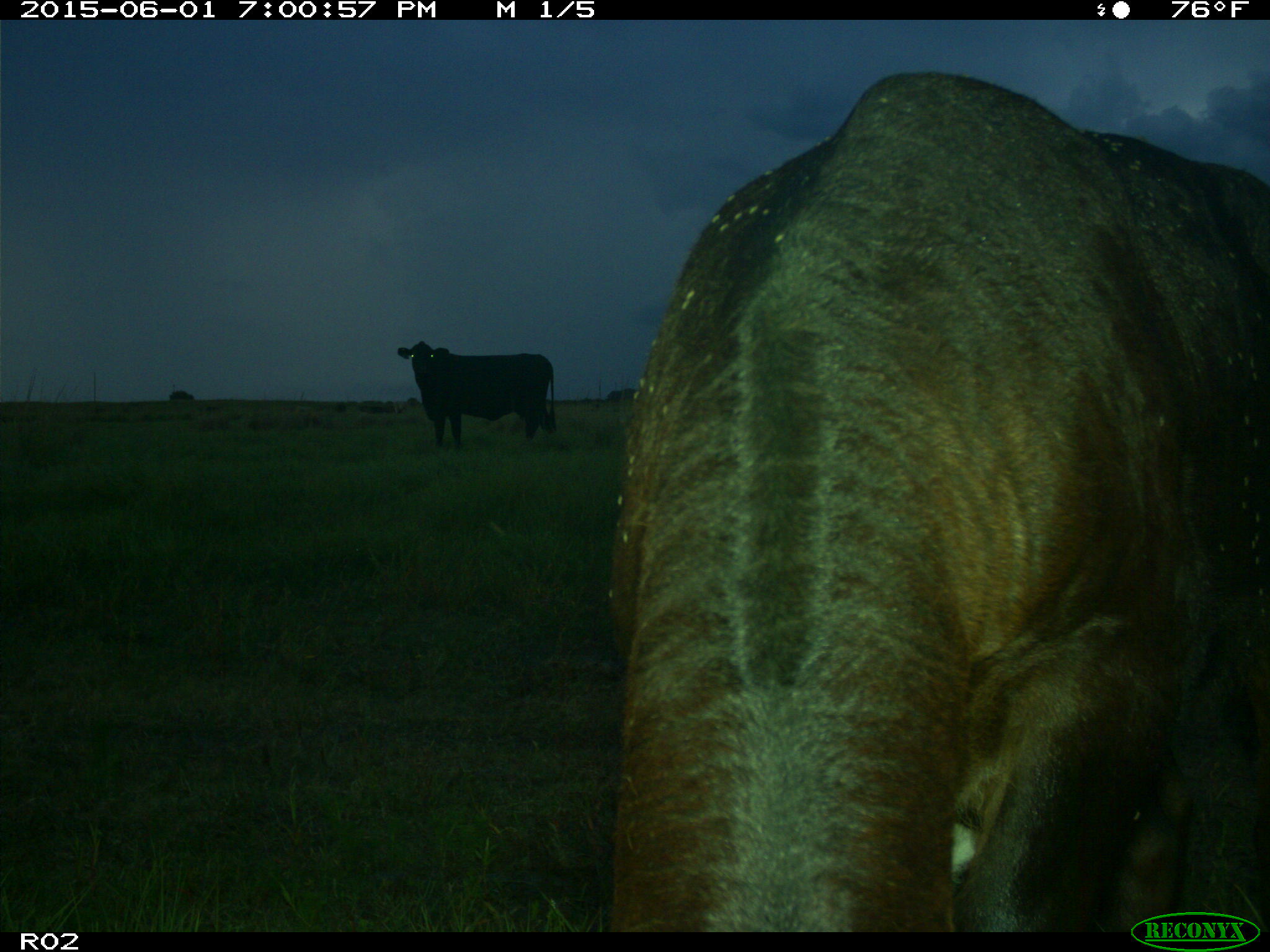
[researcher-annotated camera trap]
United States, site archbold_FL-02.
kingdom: Animalia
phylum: Chordata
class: Mammalia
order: Artiodactyla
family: Bovidae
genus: Bos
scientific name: Bos taurus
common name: domestic cow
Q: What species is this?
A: Bos taurus (domestic cow).